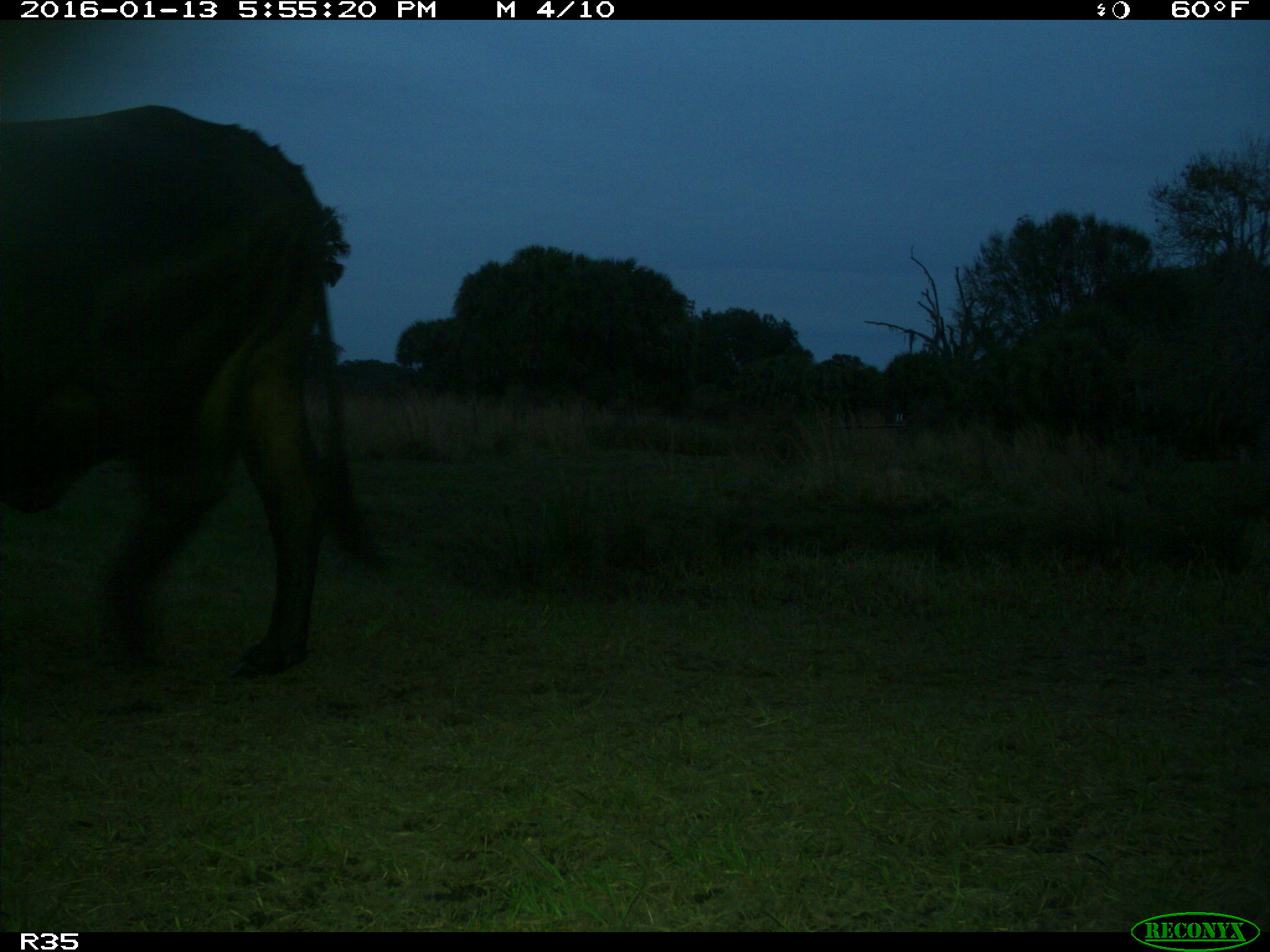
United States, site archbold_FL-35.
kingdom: Animalia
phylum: Chordata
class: Mammalia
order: Artiodactyla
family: Bovidae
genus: Bos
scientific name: Bos taurus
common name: domestic cow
Bos taurus (domestic cow).